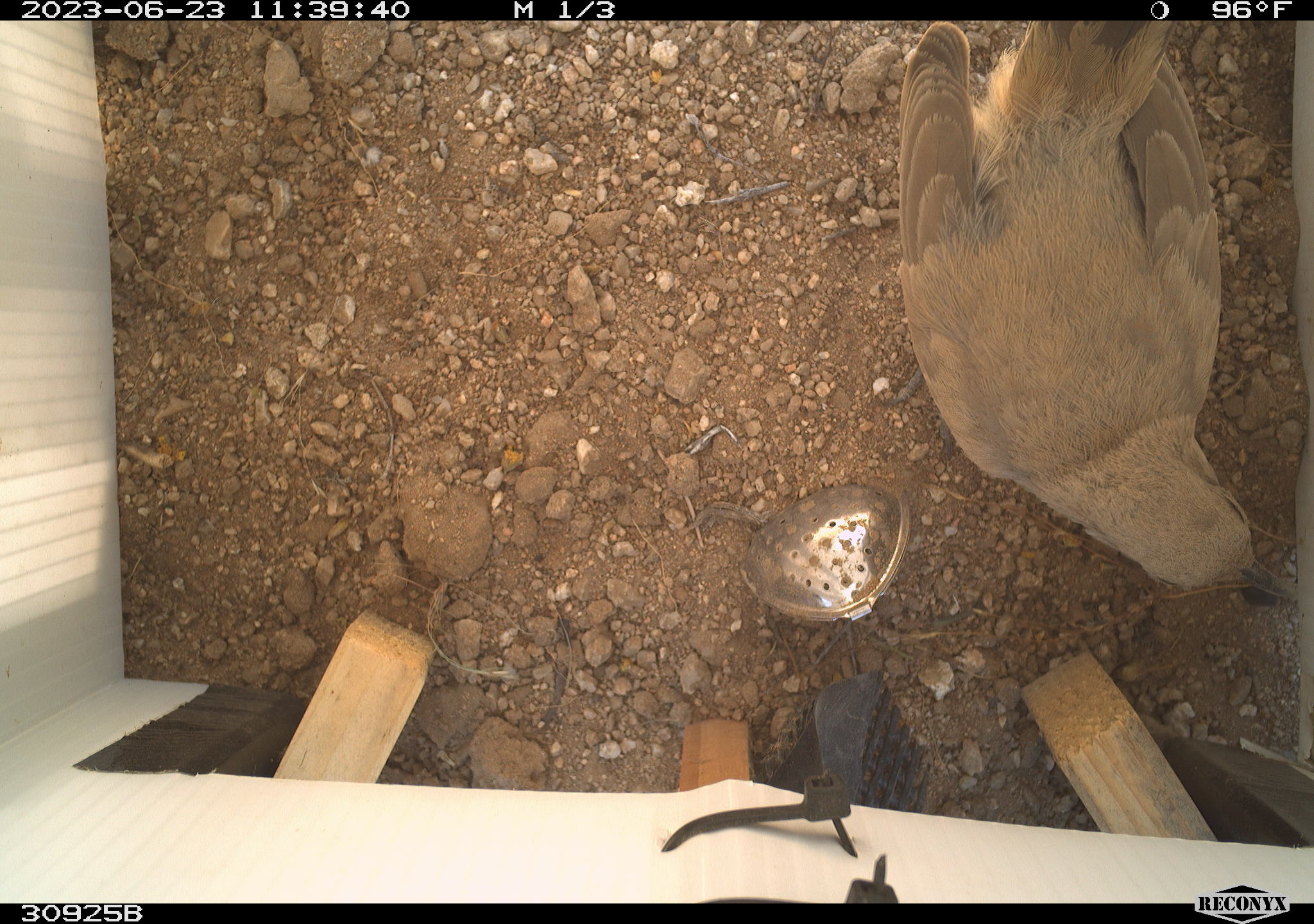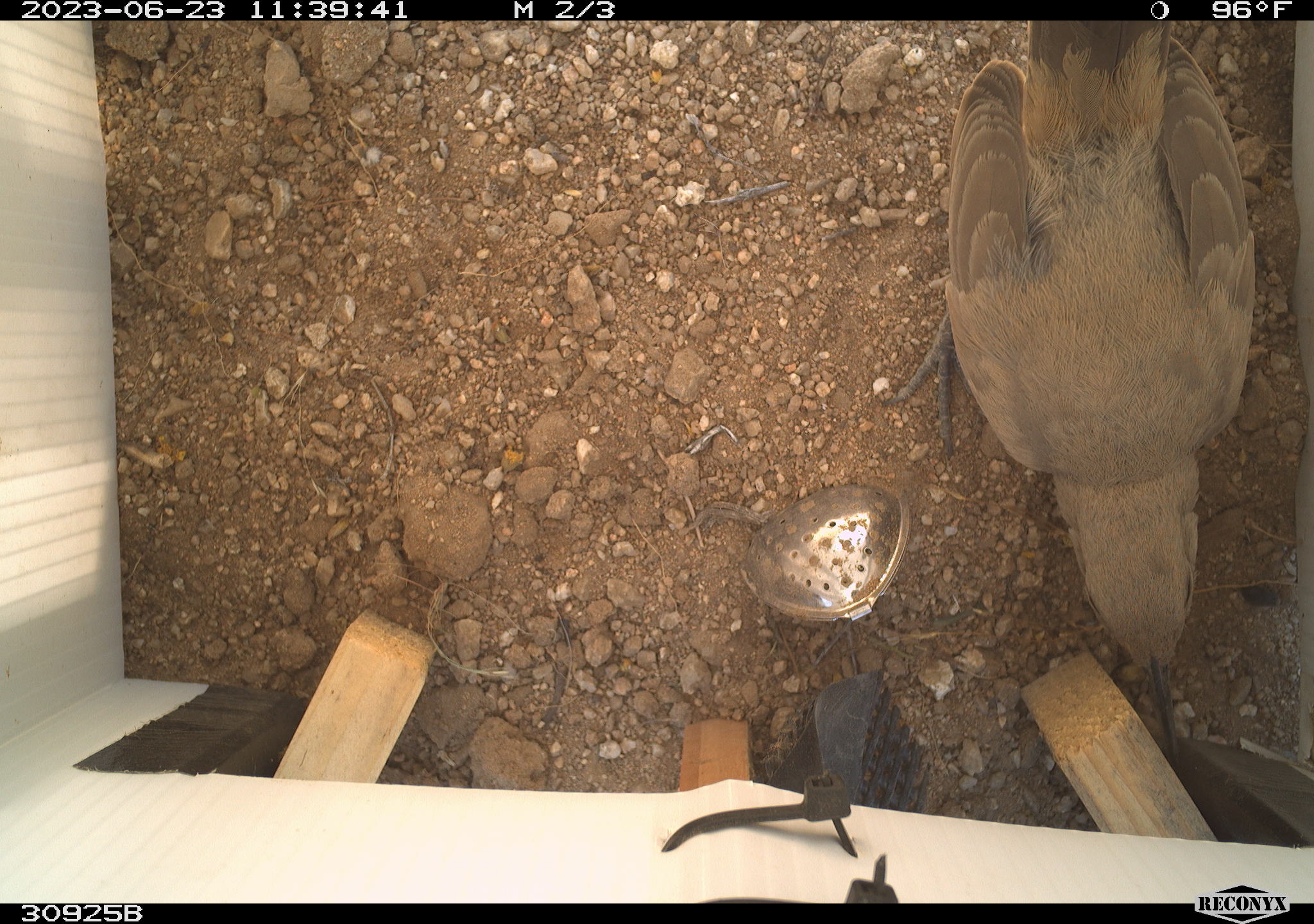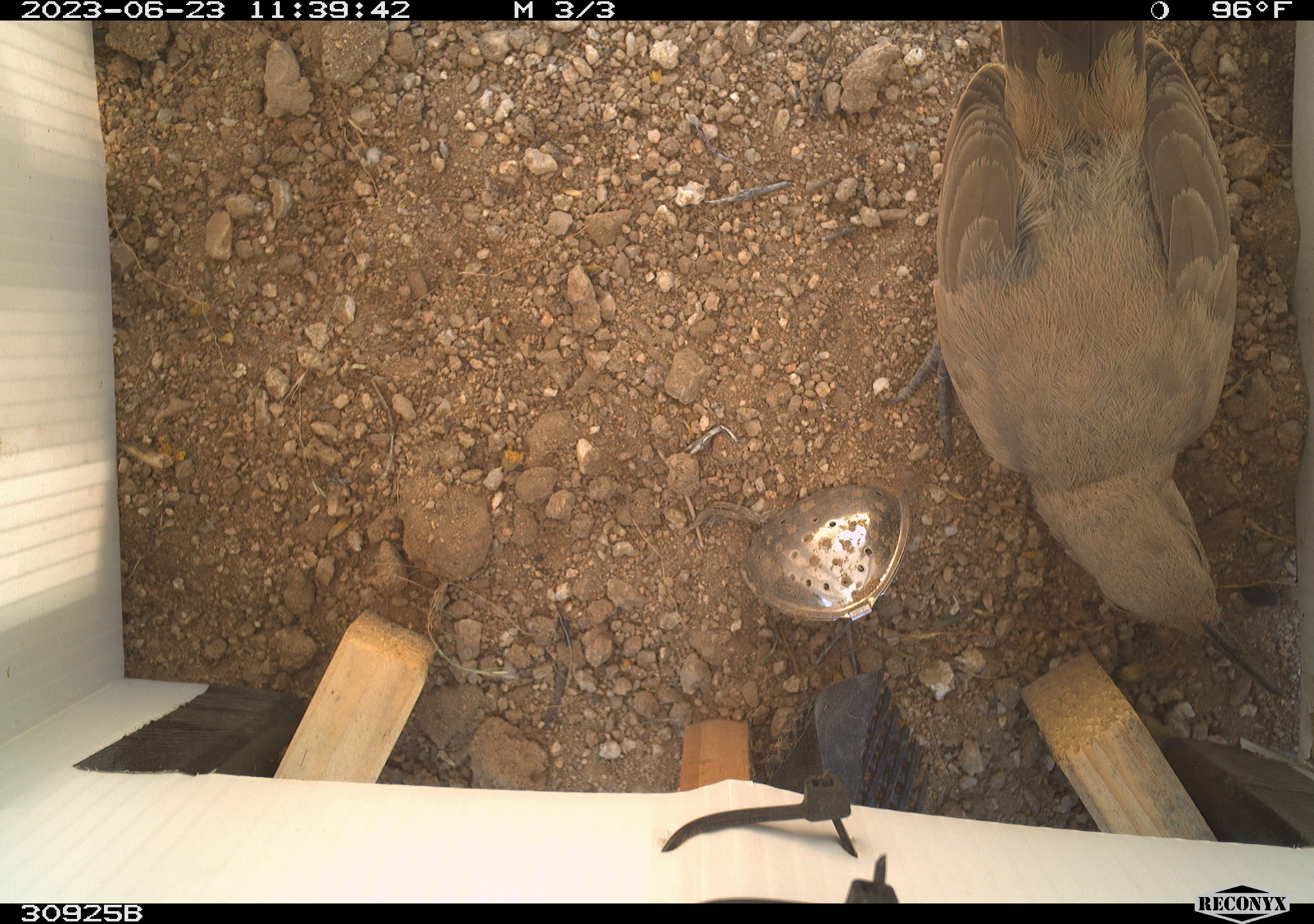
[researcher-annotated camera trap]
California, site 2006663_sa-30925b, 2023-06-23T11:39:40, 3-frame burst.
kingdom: Animalia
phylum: Chordata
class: Aves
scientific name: Aves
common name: bird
Bird (Aves).